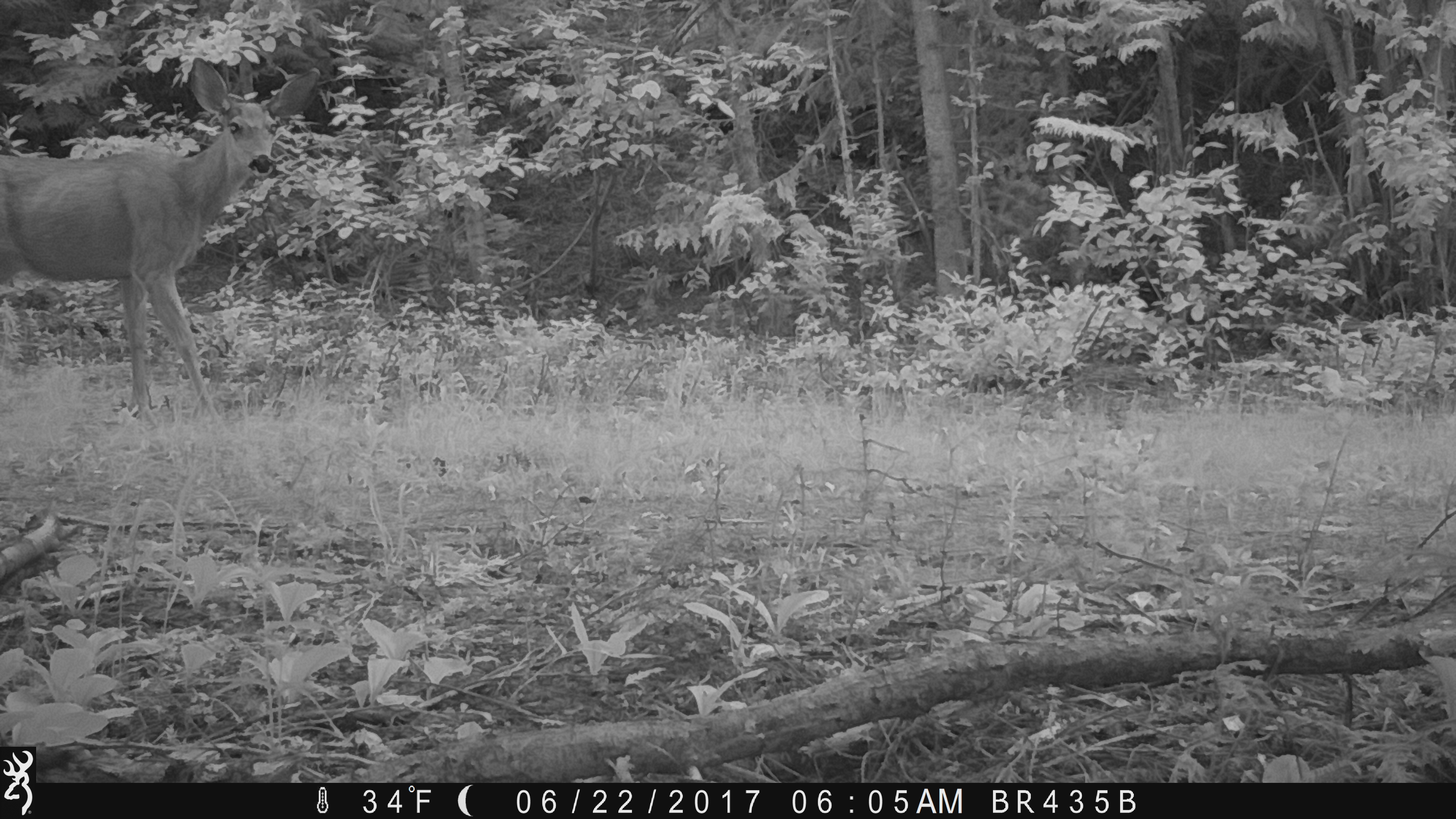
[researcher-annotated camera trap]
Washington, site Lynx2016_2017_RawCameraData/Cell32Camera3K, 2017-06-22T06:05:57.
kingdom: Animalia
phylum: Chordata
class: Mammalia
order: Artiodactyla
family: Cervidae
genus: Odocoileus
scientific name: Odocoileus hemionus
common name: mule deer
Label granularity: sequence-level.